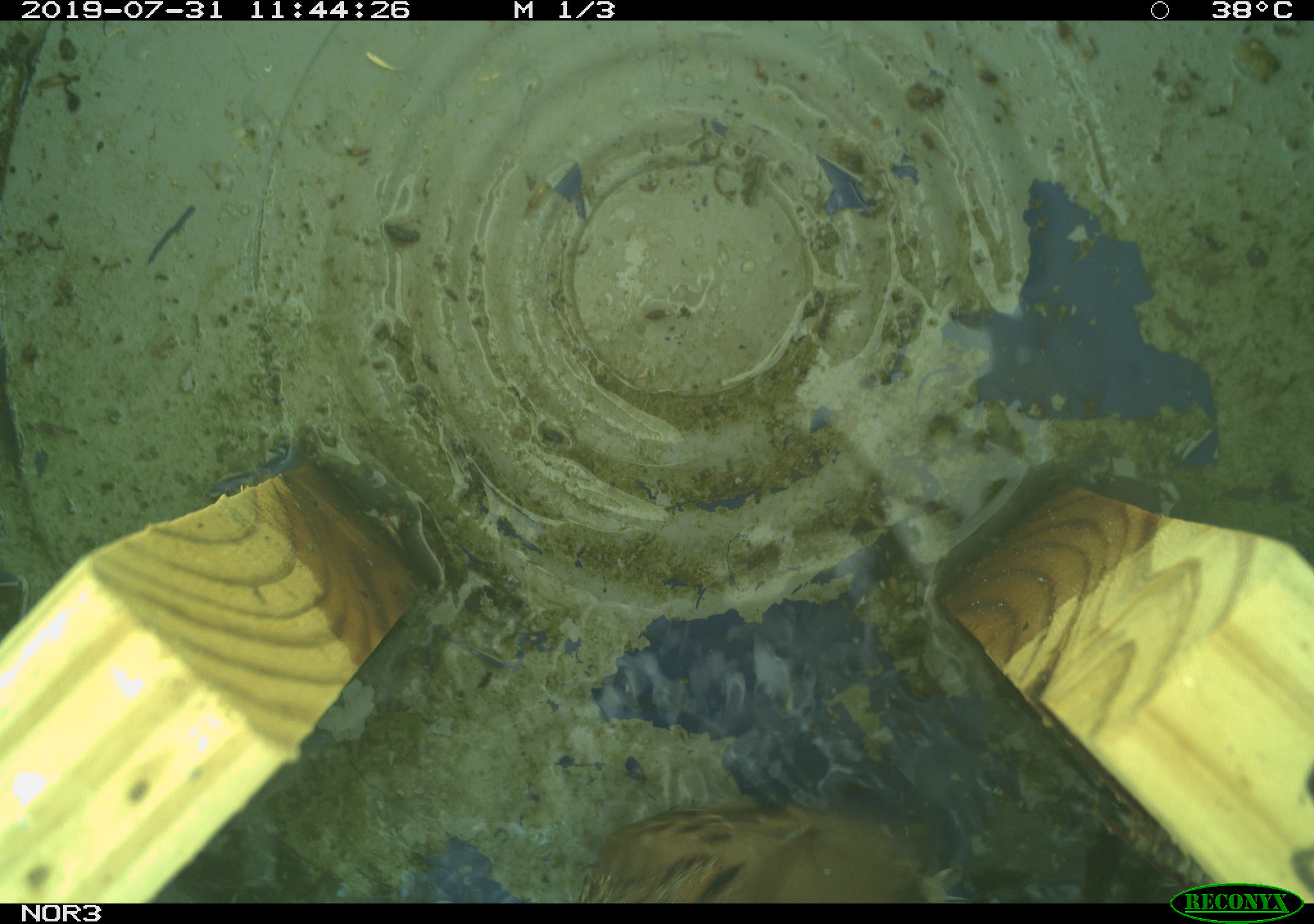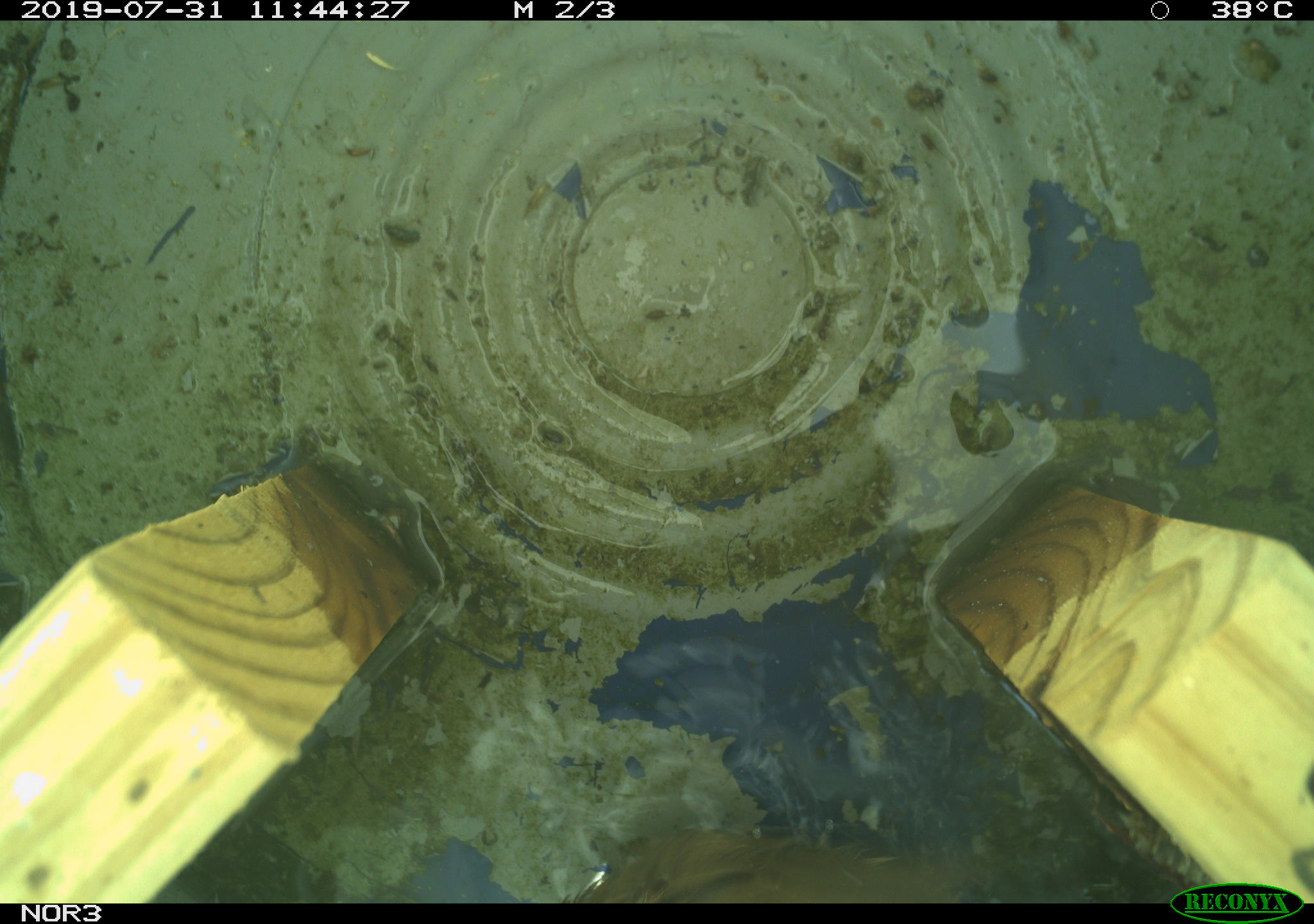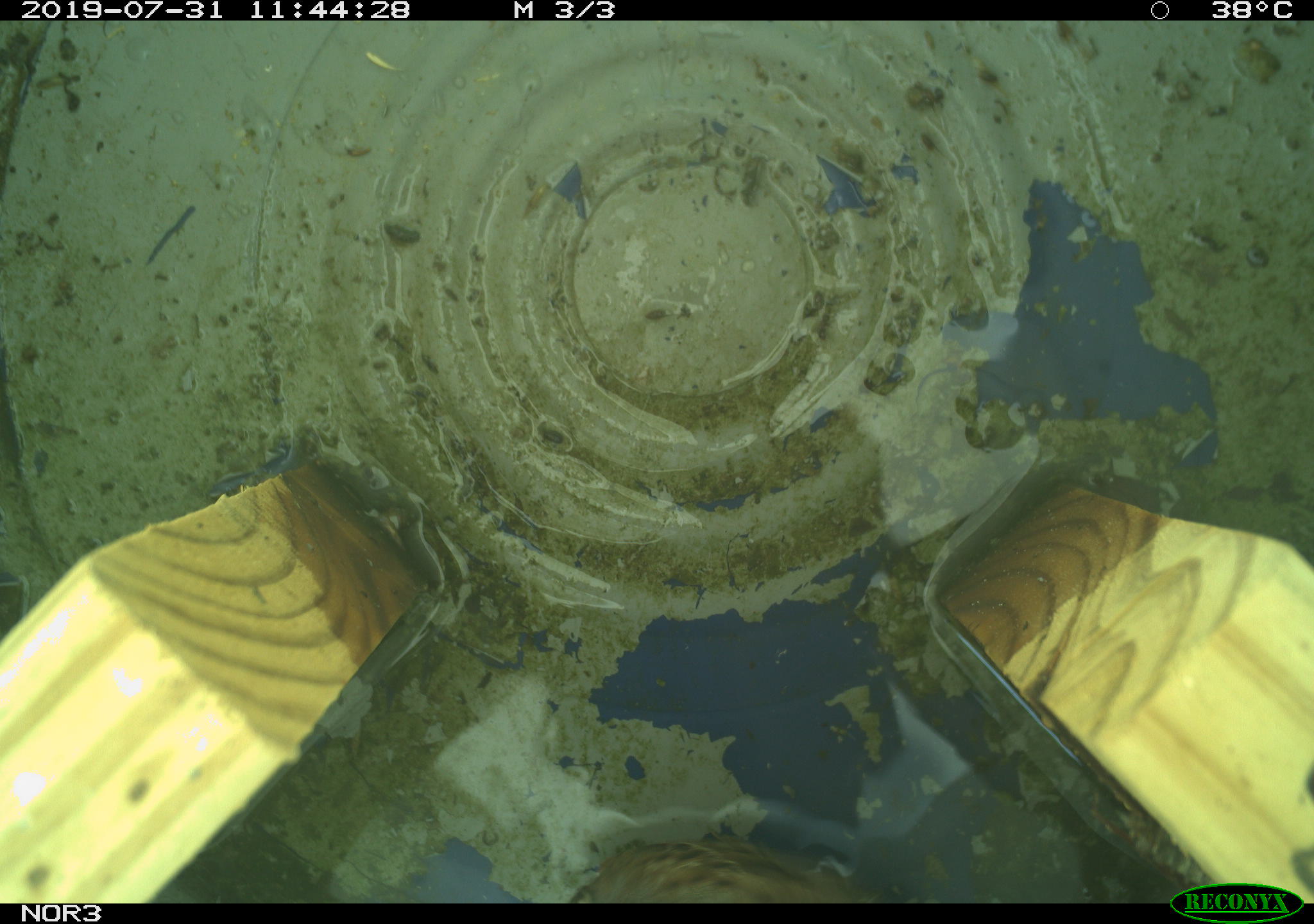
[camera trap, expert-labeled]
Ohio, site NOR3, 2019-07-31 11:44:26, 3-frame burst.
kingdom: Animalia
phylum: Chordata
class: Aves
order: Passeriformes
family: Passerellidae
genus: Melospiza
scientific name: Melospiza melodia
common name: song sparrow